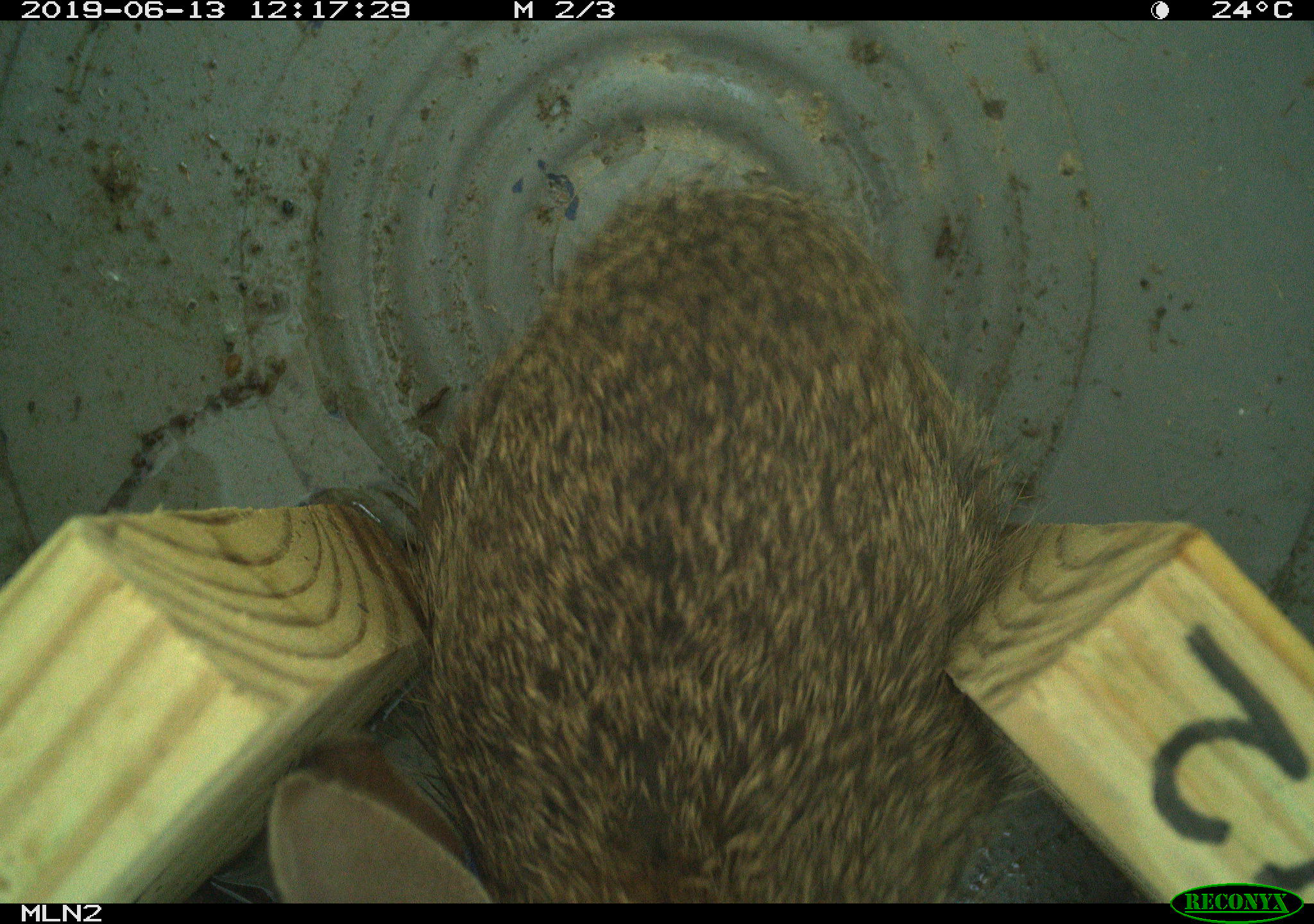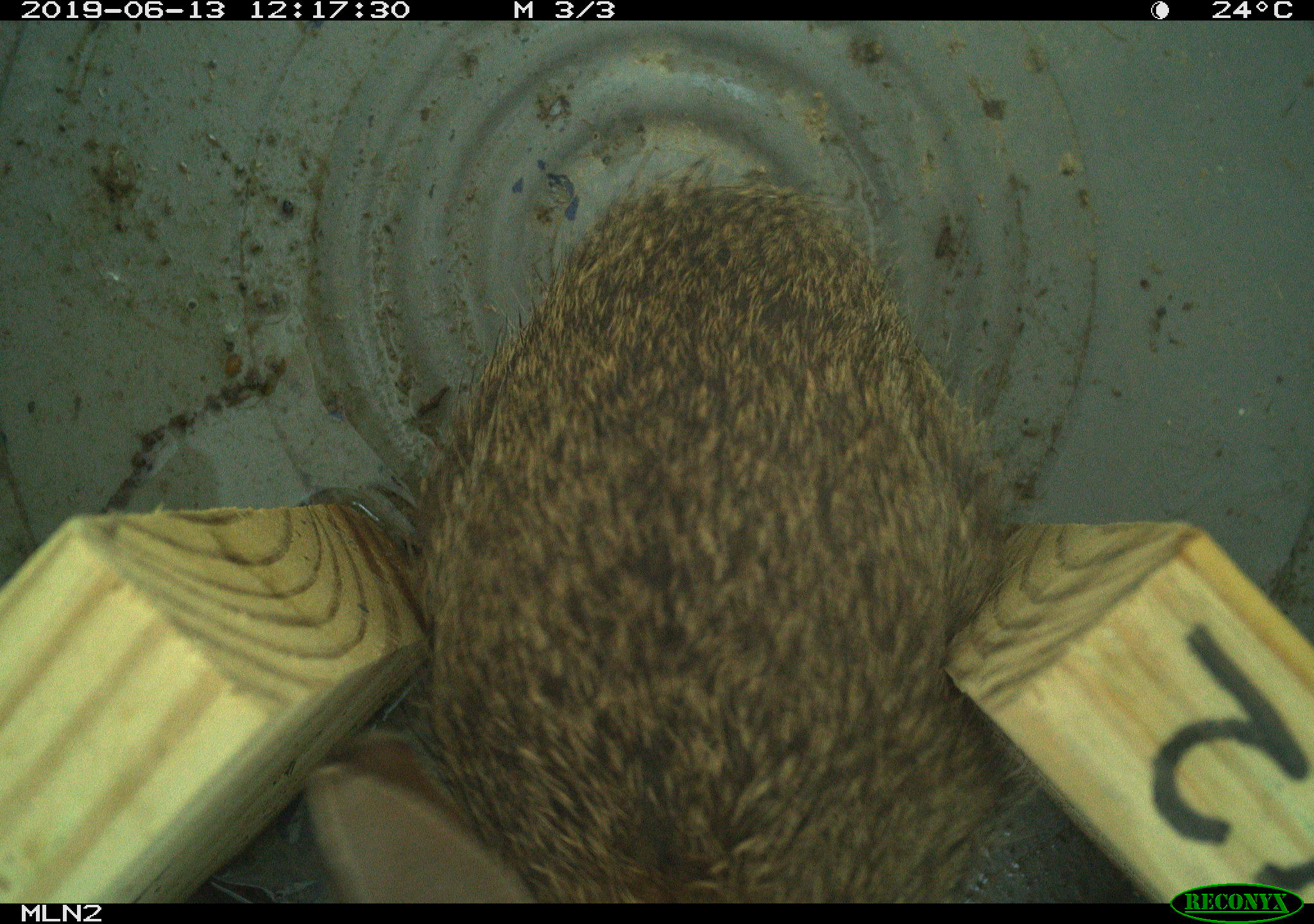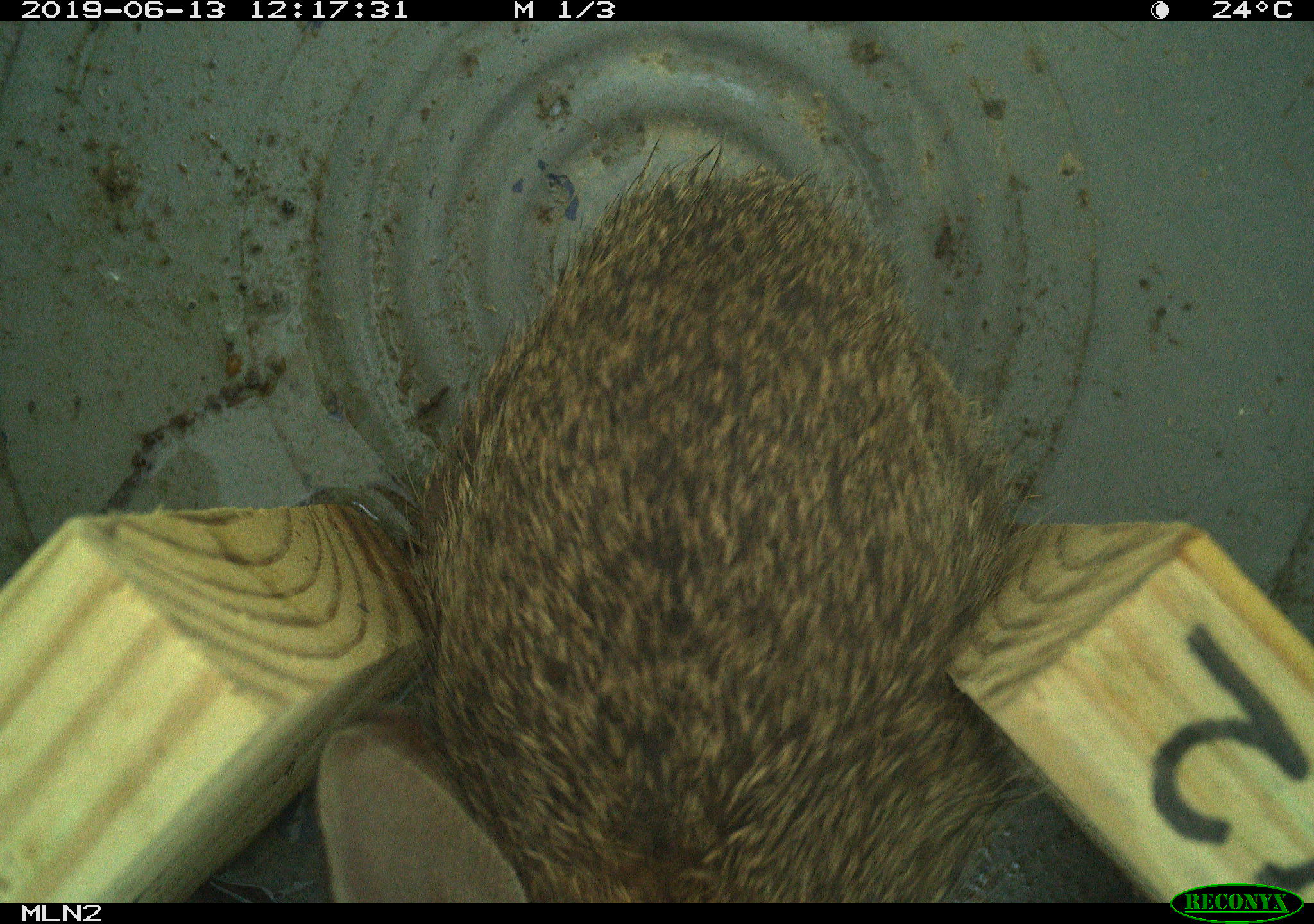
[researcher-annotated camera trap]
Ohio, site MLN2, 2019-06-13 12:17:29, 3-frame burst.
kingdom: Animalia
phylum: Chordata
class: Mammalia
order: Lagomorpha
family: Leporidae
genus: Sylvilagus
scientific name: Sylvilagus floridanus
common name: eastern cottontail